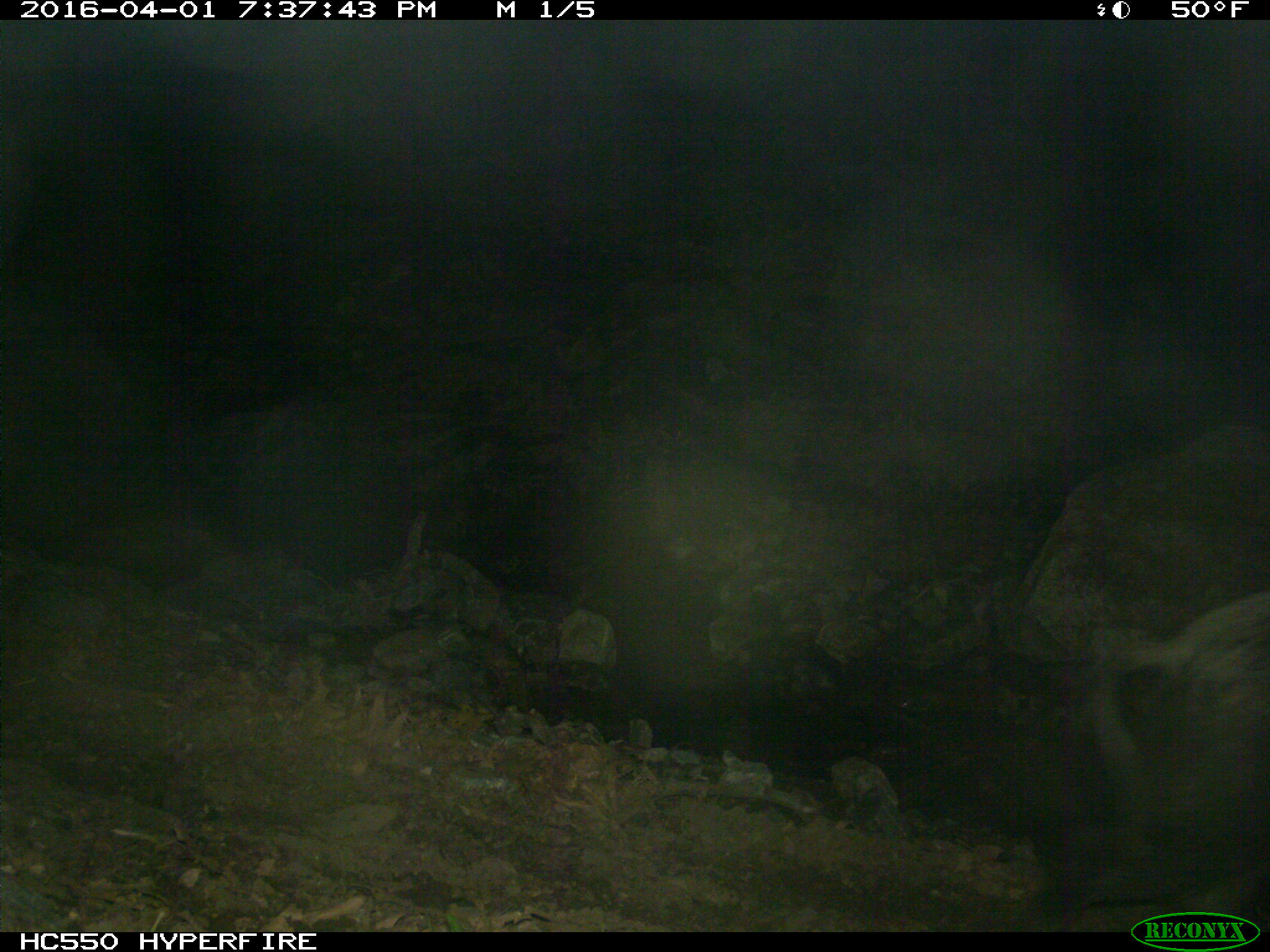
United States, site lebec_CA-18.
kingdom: Animalia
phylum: Chordata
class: Mammalia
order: Artiodactyla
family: Suidae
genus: Sus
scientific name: Sus scrofa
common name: wild boar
Sus scrofa (wild boar).